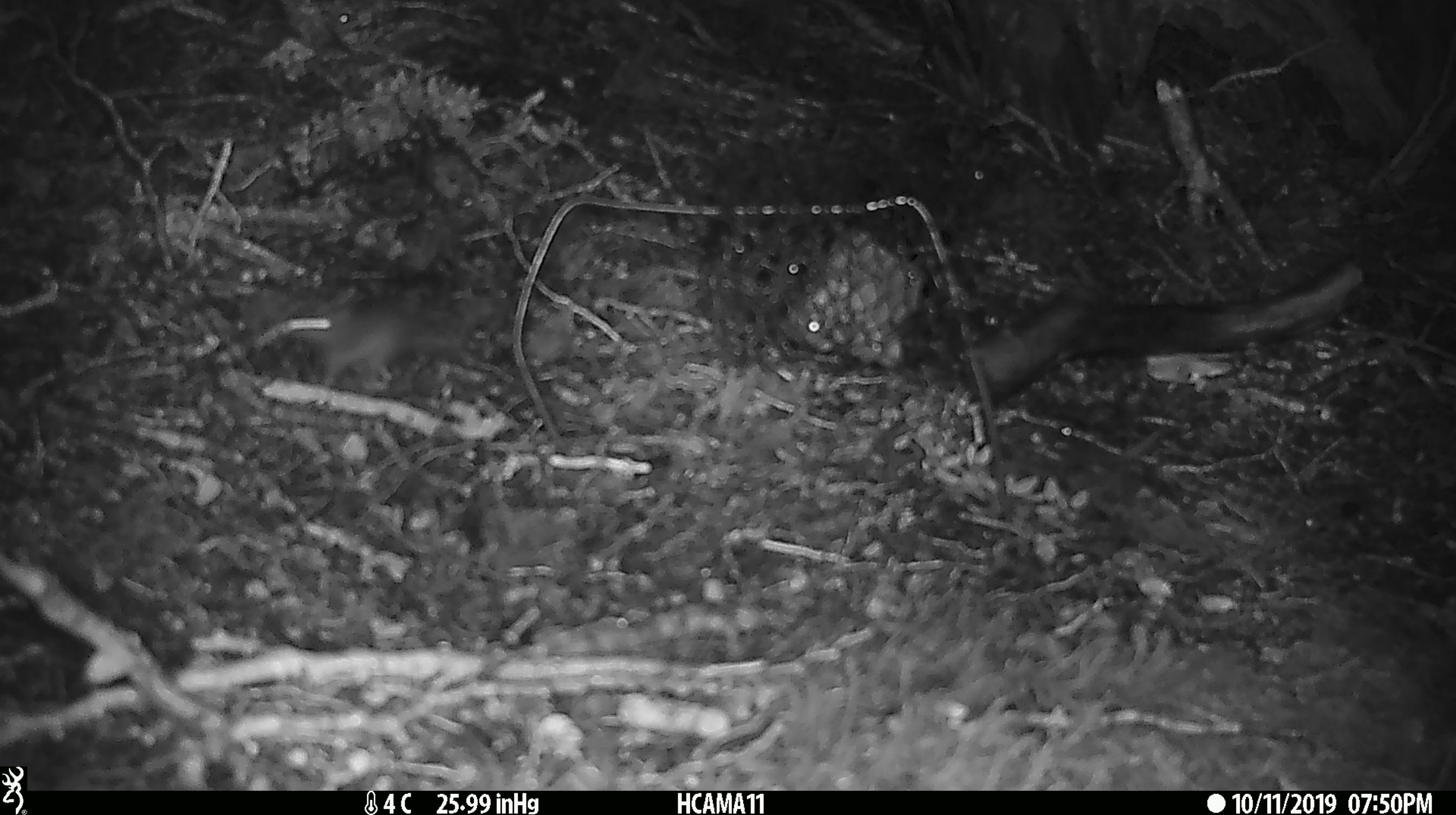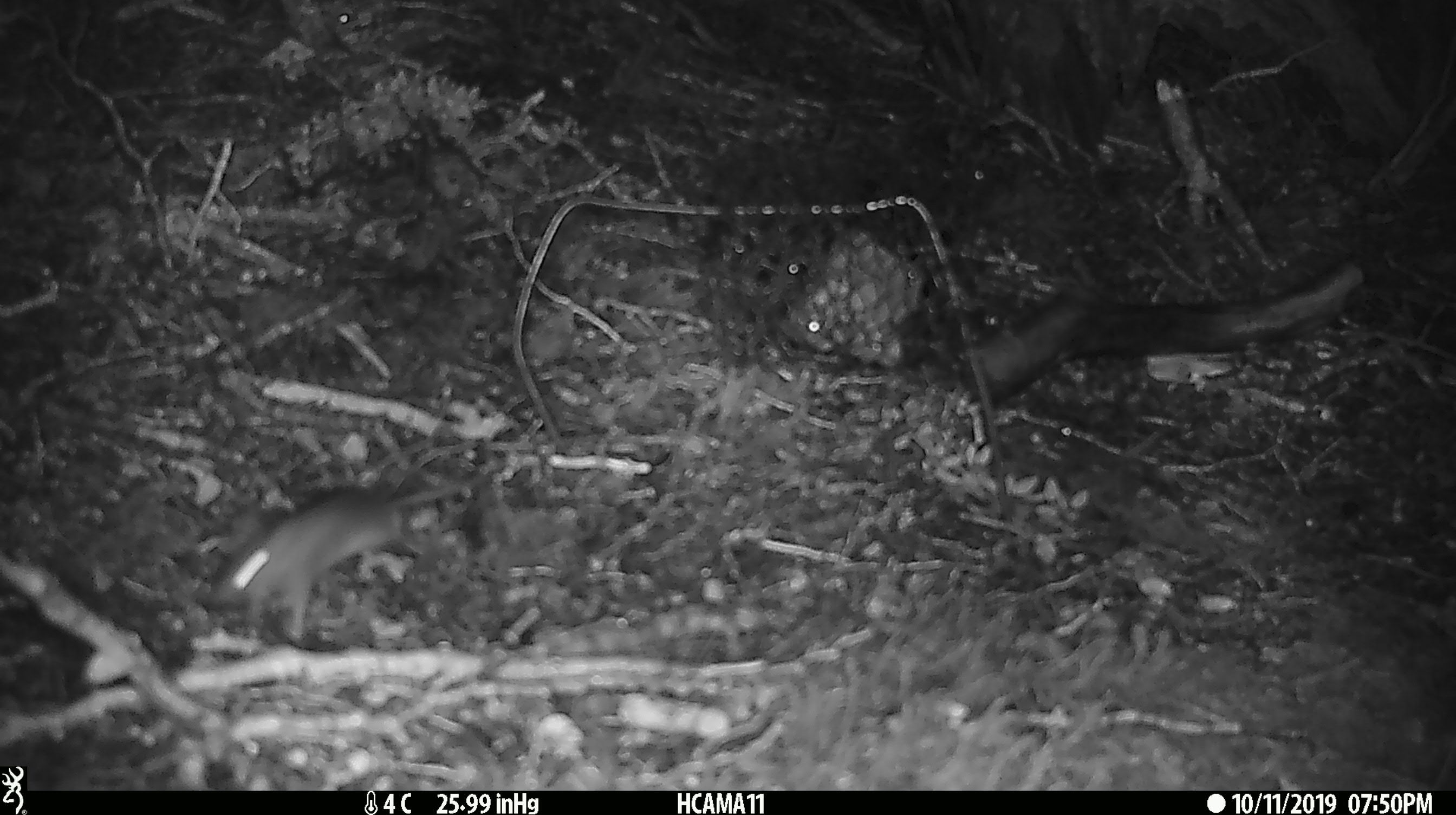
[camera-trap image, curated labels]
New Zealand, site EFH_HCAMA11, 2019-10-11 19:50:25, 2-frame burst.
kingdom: Animalia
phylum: Chordata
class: Mammalia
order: Rodentia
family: Muridae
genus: Mus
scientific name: Mus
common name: mouse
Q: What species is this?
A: Mouse (Mus).